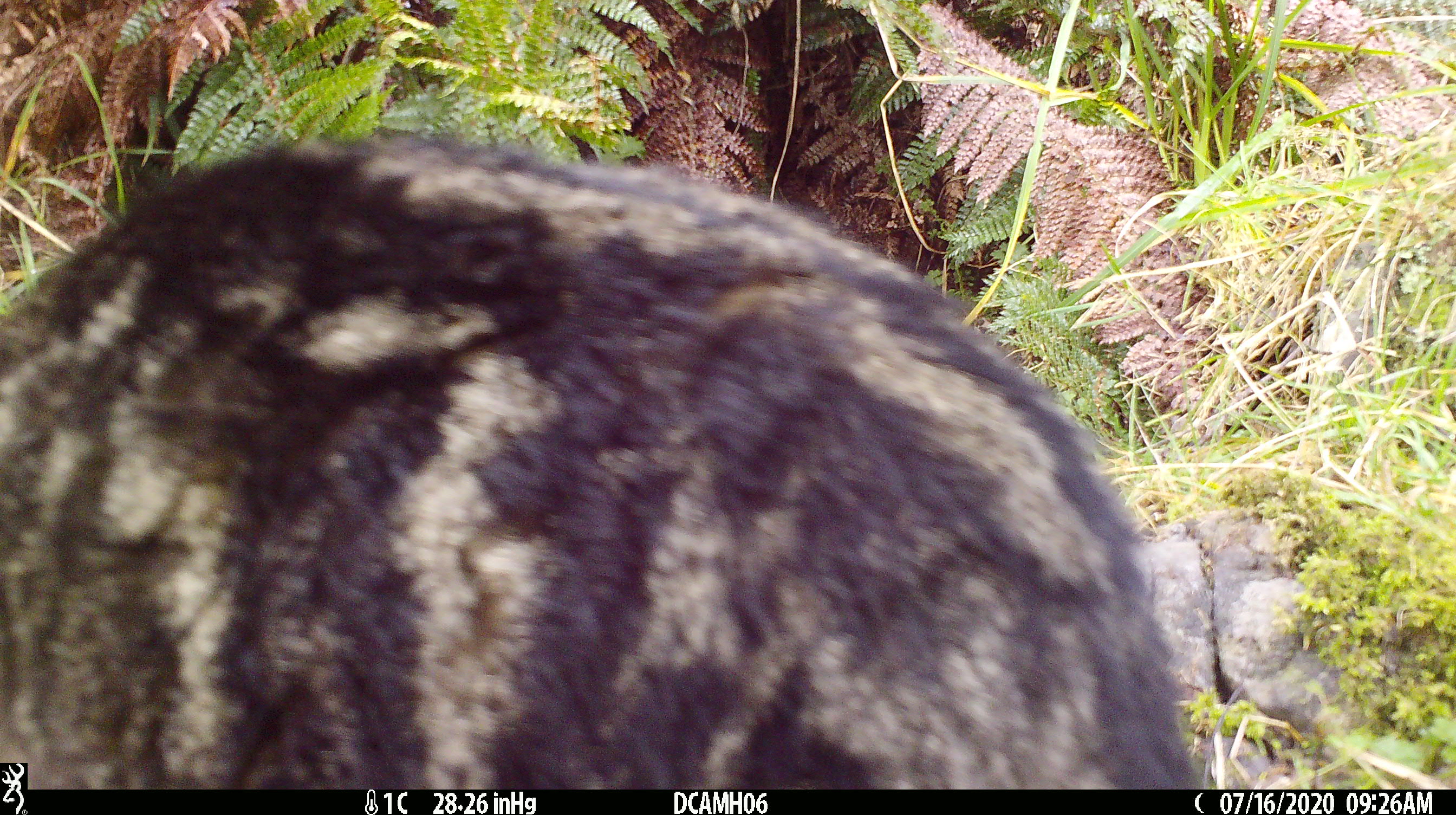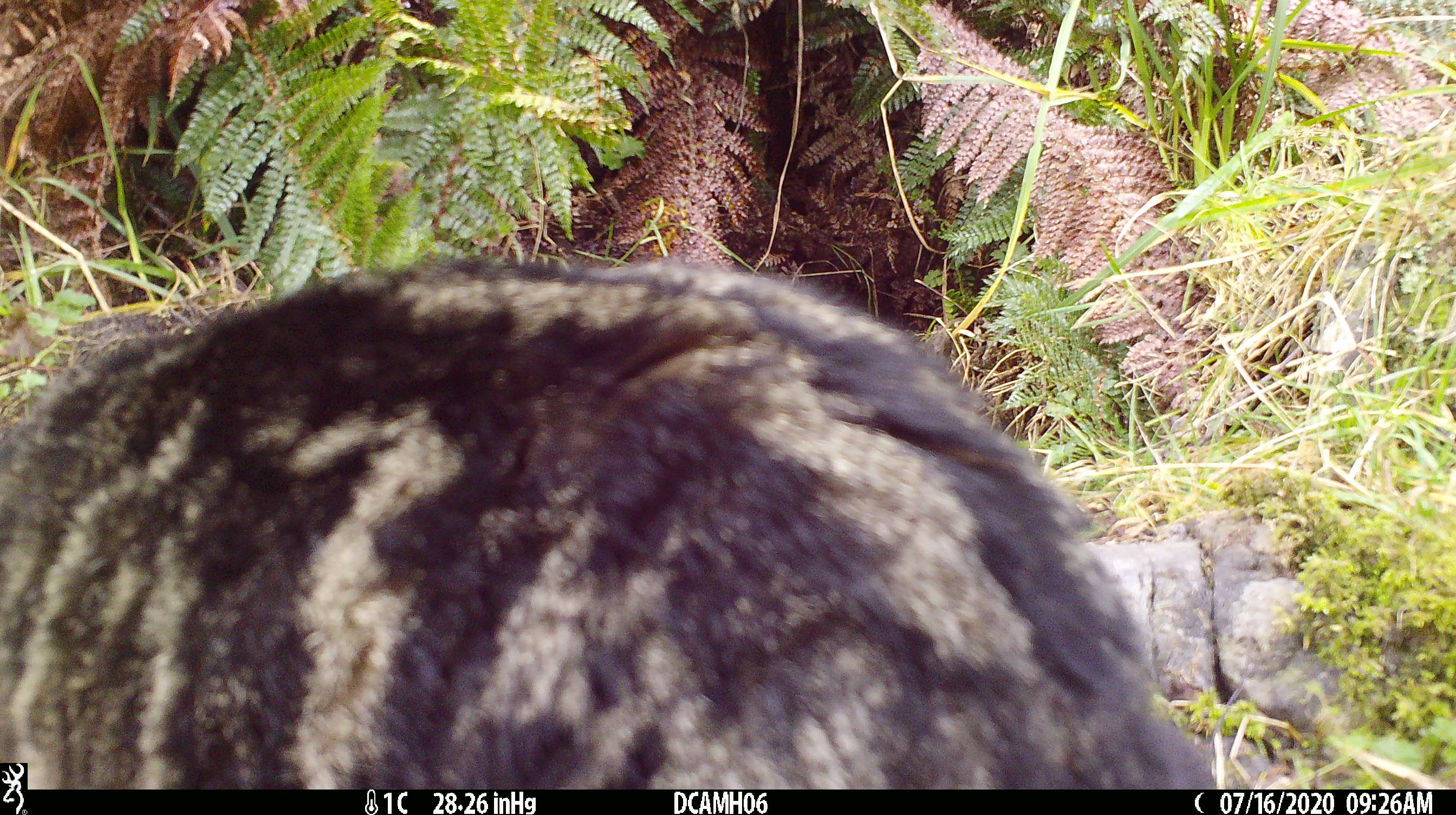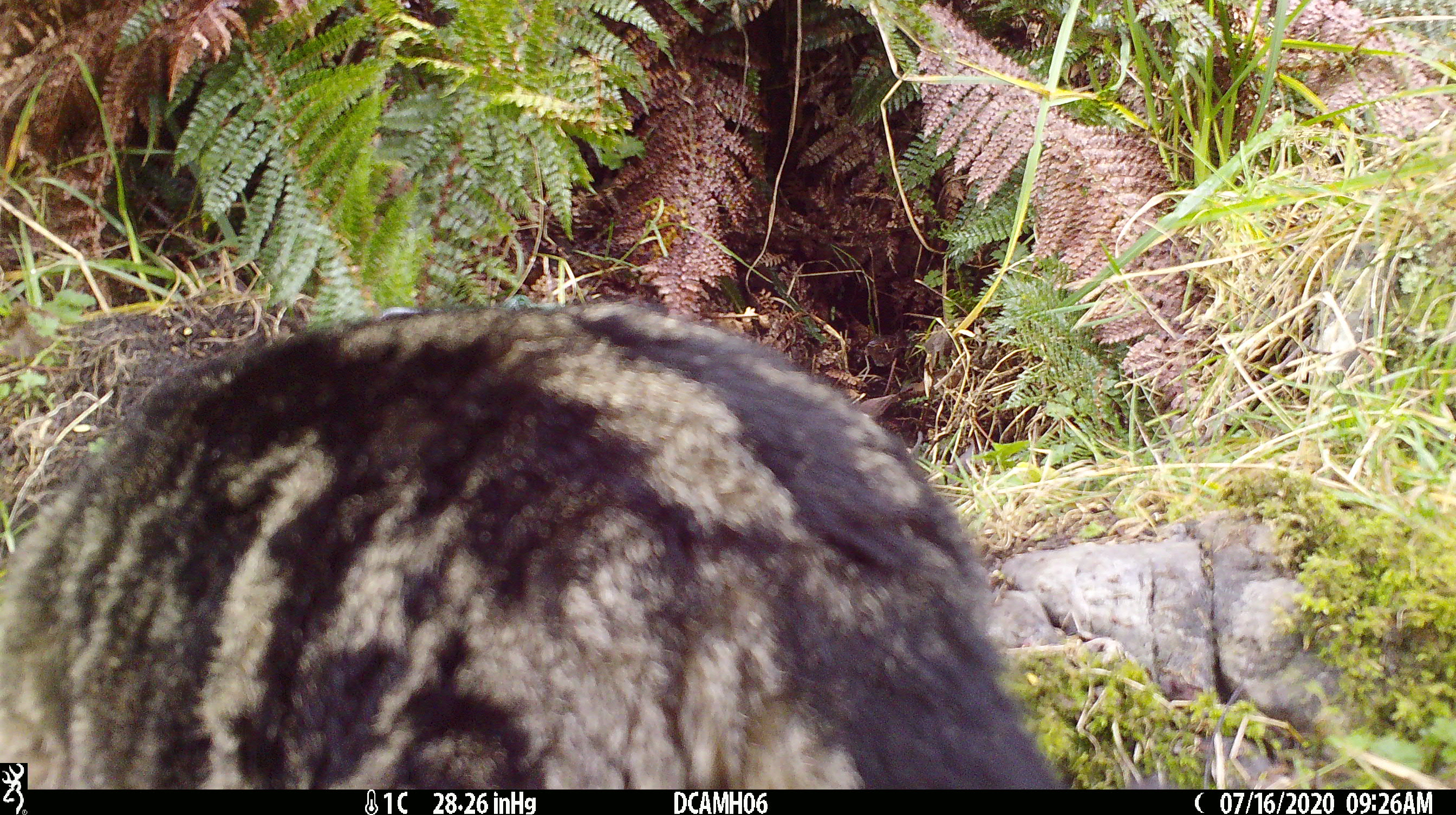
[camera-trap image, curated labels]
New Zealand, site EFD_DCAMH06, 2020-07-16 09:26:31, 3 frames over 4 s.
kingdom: Animalia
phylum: Chordata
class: Mammalia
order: Carnivora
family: Felidae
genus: Felis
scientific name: Felis catus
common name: domestic cat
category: cat